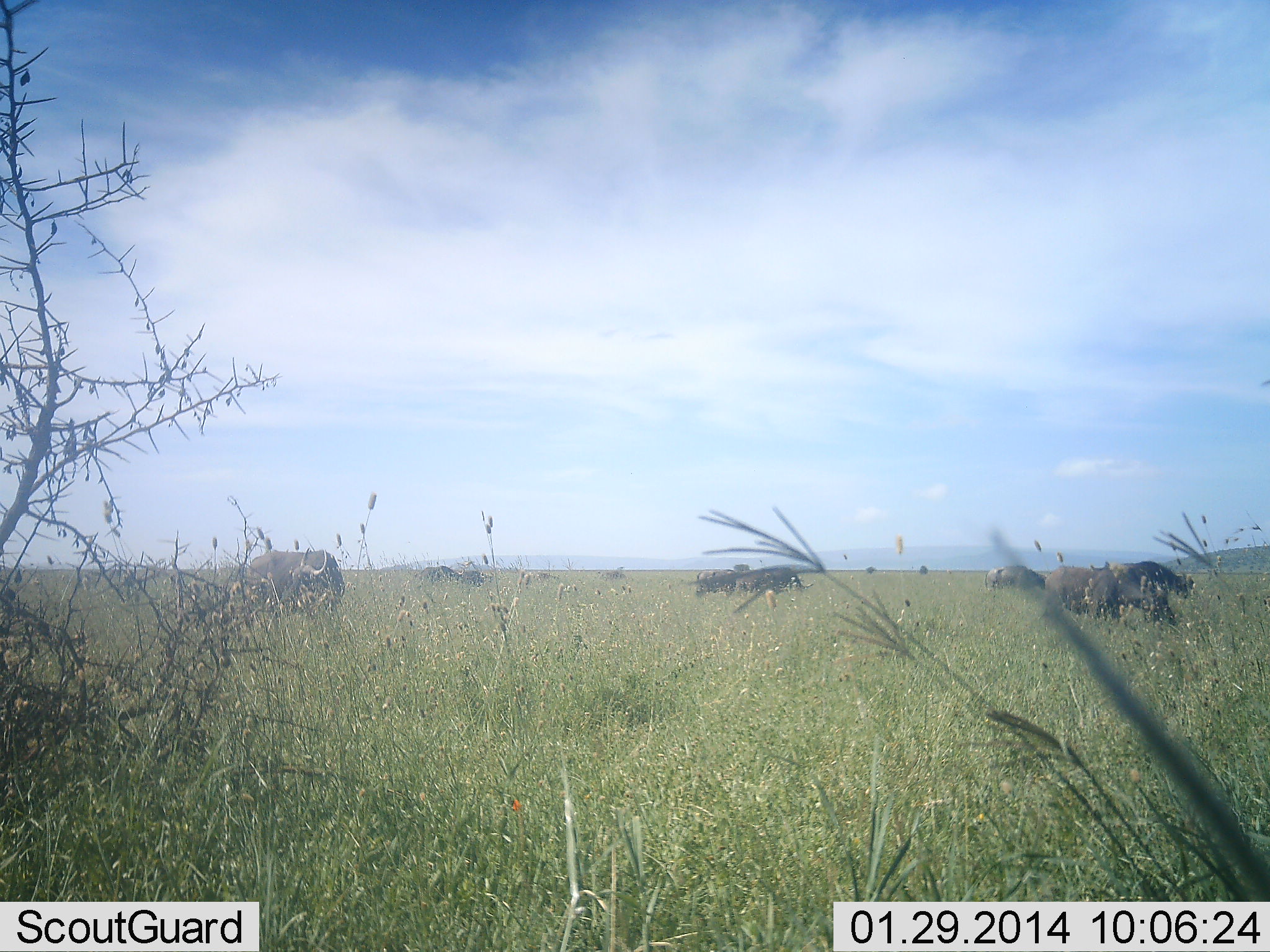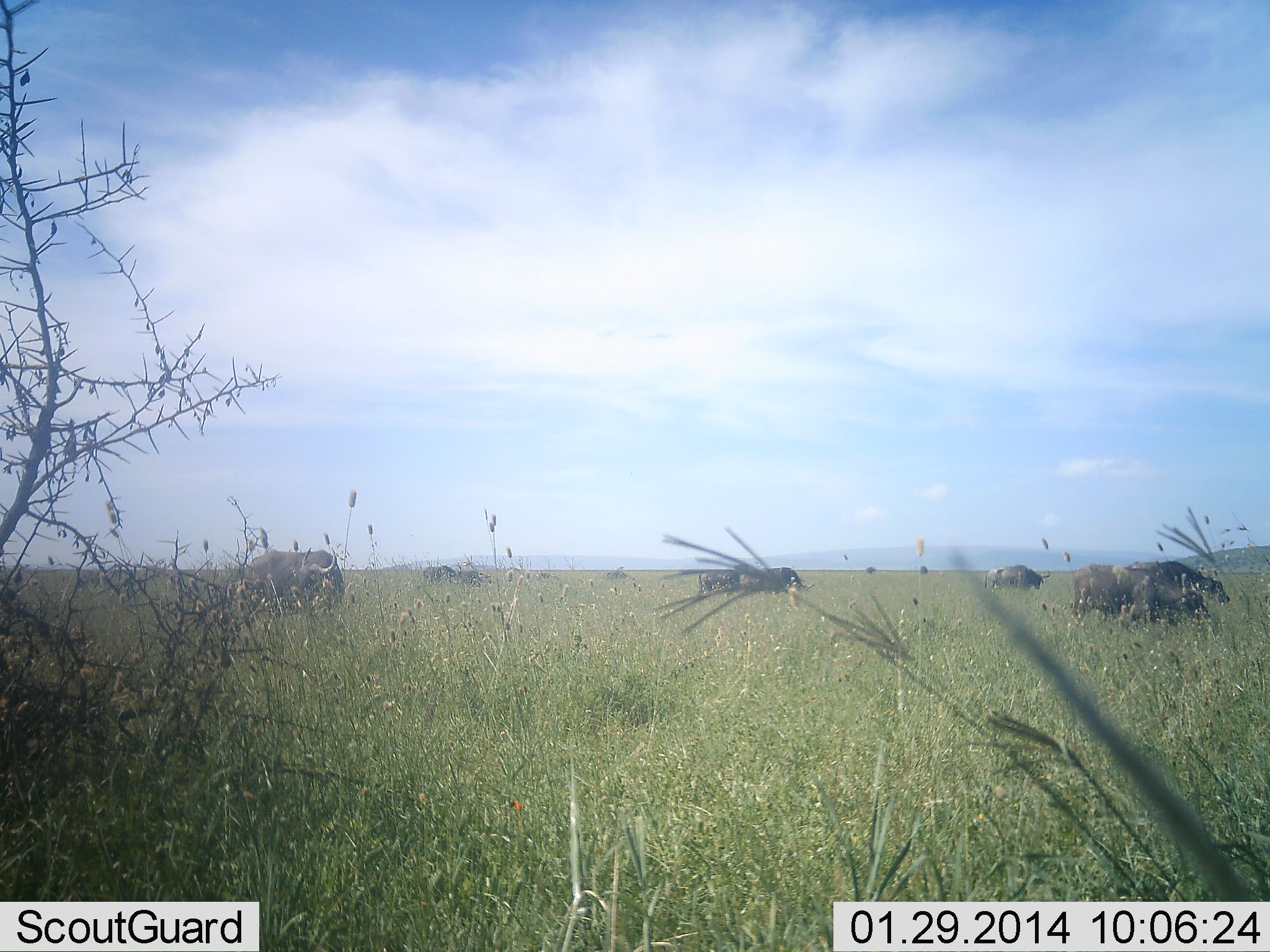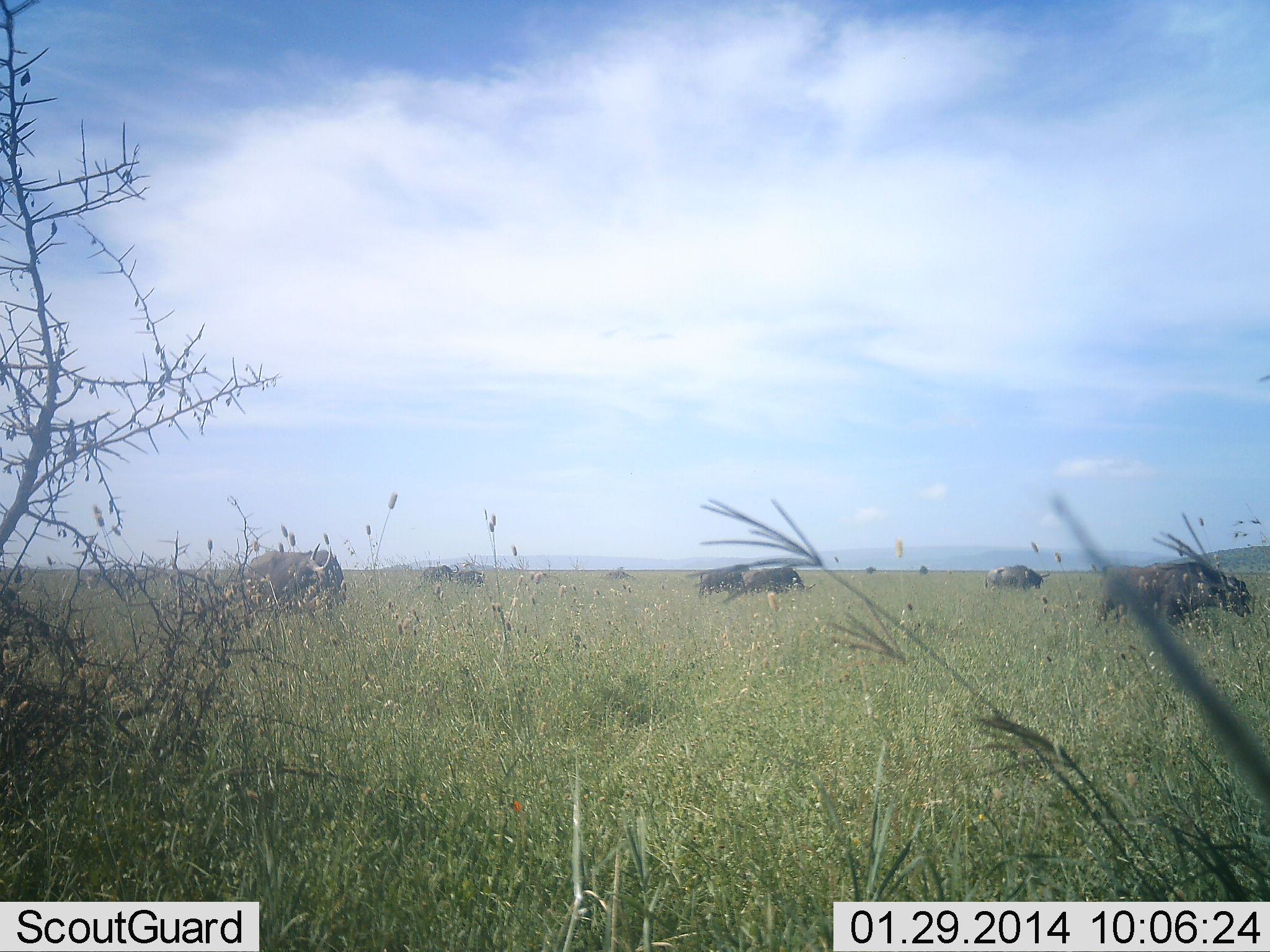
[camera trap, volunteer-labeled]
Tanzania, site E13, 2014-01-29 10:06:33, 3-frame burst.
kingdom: Animalia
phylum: Chordata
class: Mammalia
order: Artiodactyla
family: Bovidae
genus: Syncerus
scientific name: Syncerus caffer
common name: cape buffalo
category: buffalo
Buffalo (cape buffalo) (Syncerus caffer), count 7. Behavior (volunteer vote fractions): standing 52%, resting 3%, moving 52%, interacting 0%. Young present (vote fraction): 0%. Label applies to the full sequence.